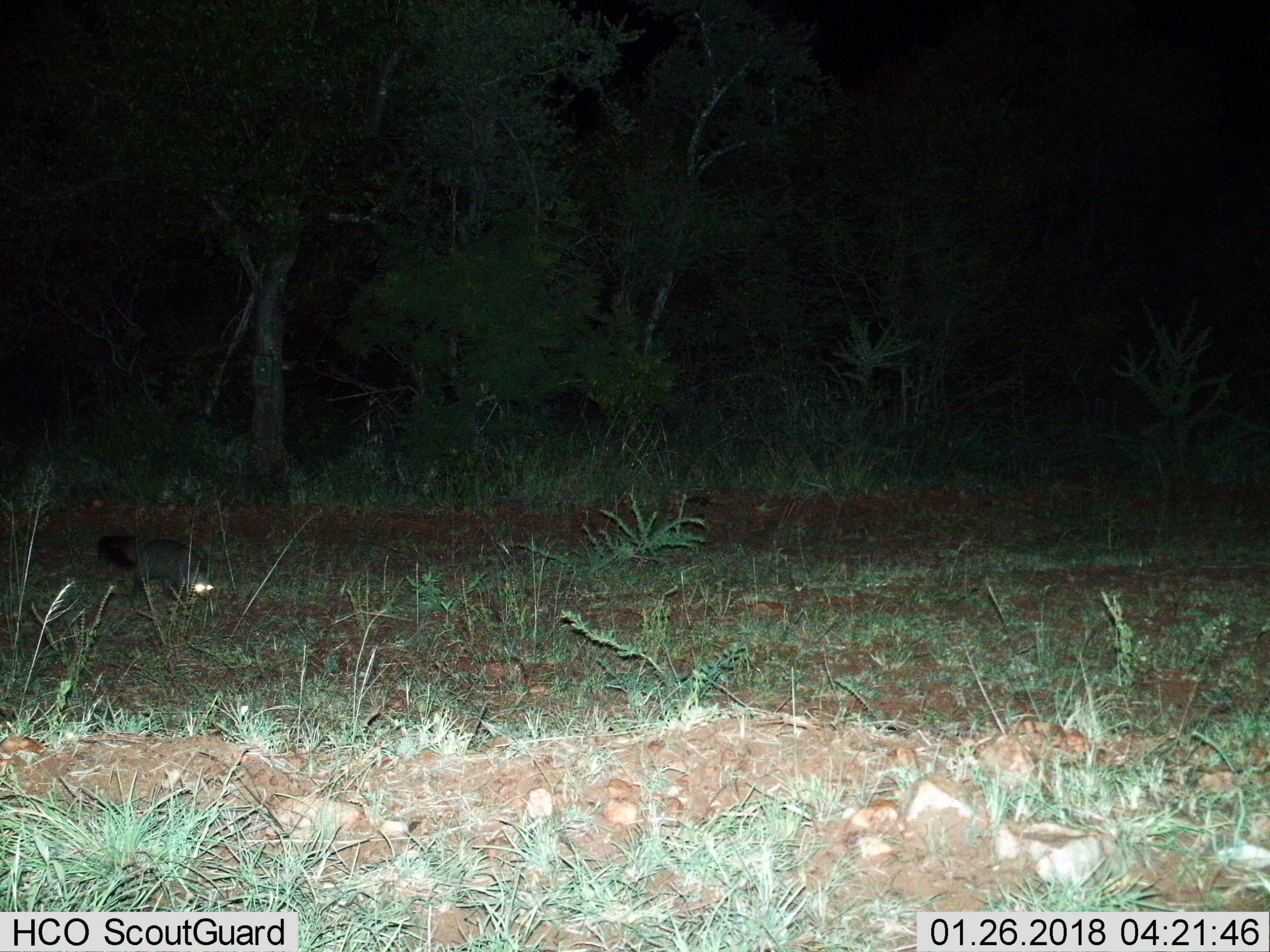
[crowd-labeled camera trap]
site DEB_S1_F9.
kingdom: Animalia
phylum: Chordata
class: Mammalia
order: Carnivora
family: Herpestidae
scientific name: Herpestidae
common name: mongoose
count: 1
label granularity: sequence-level